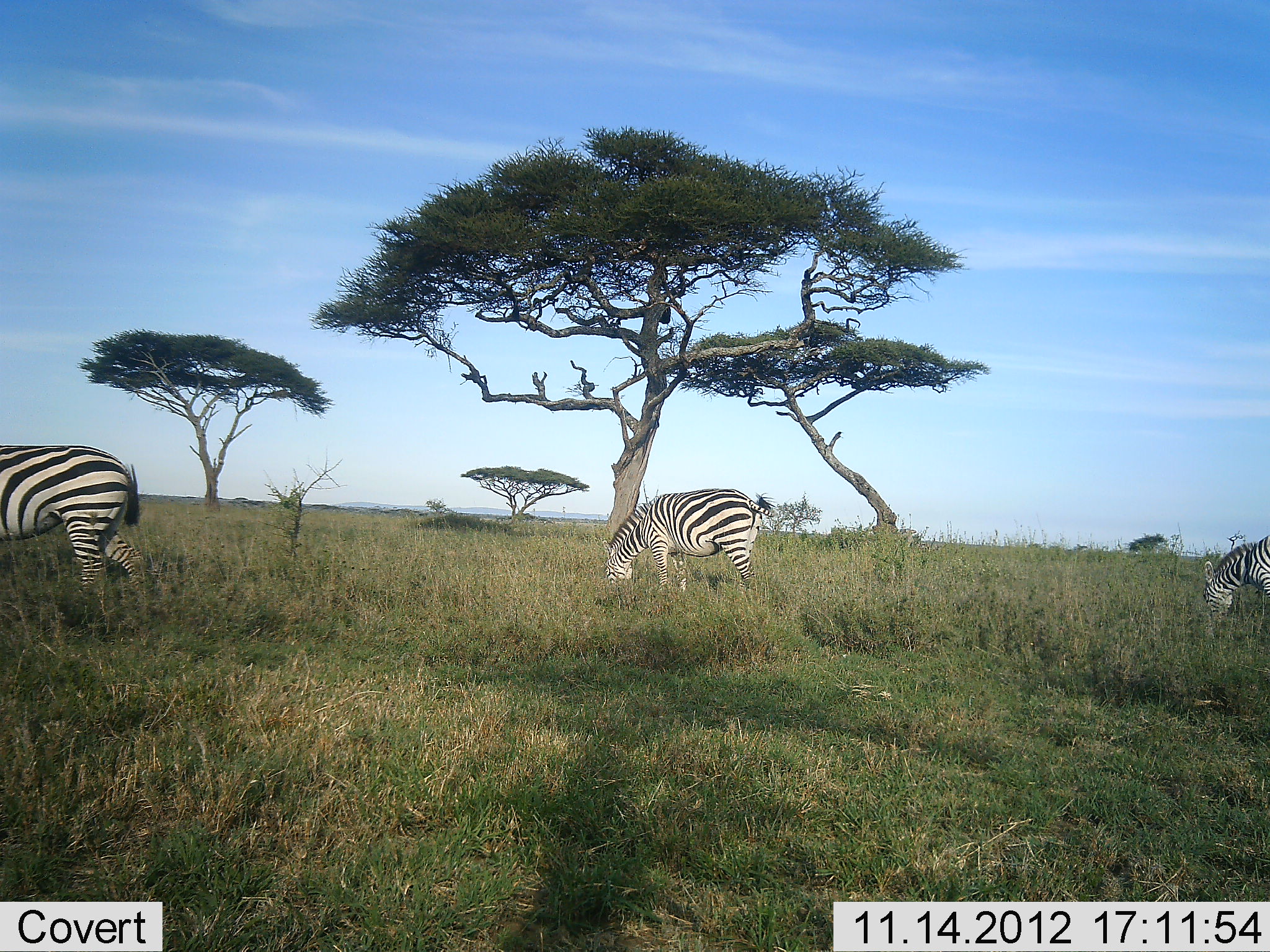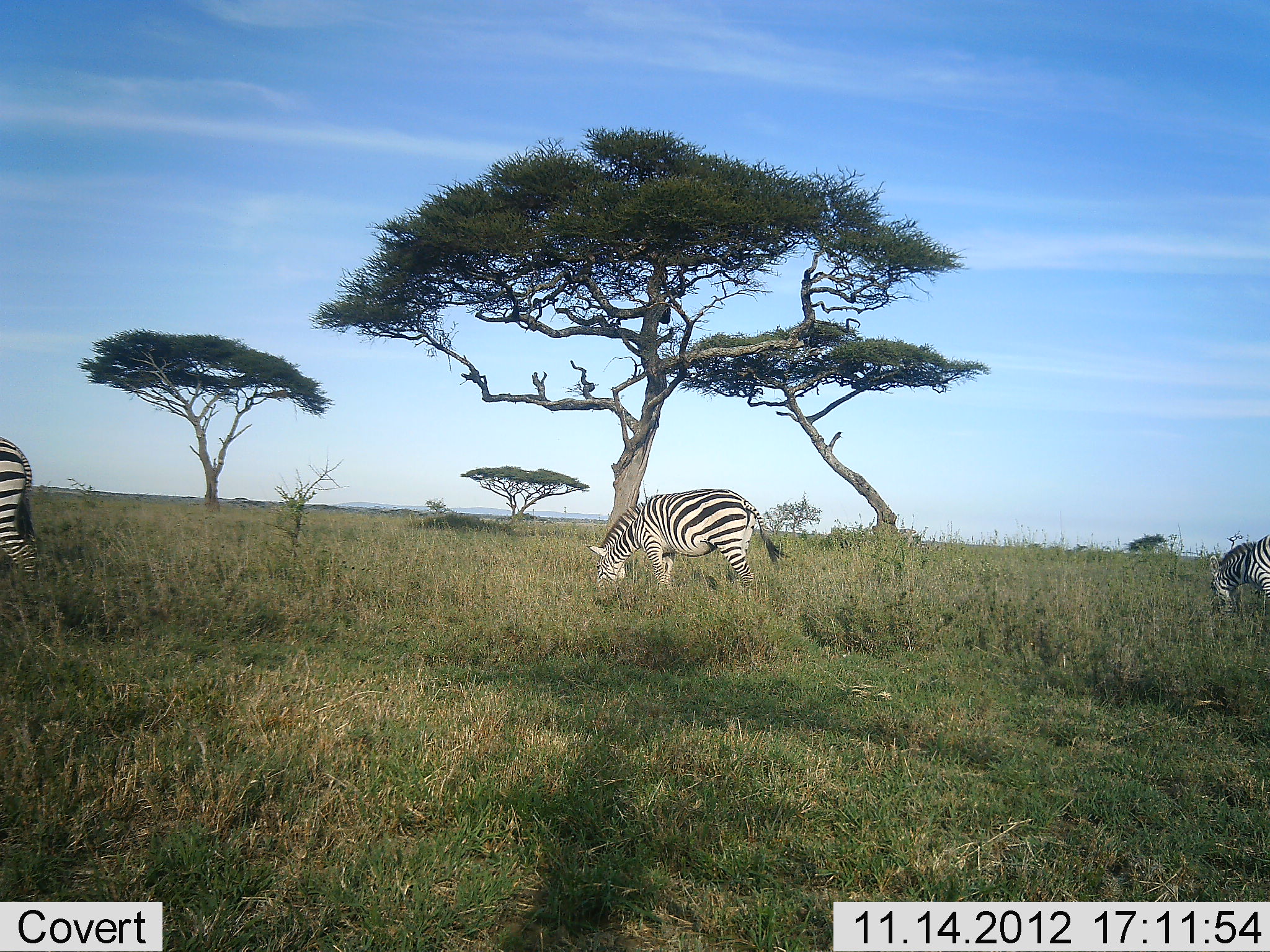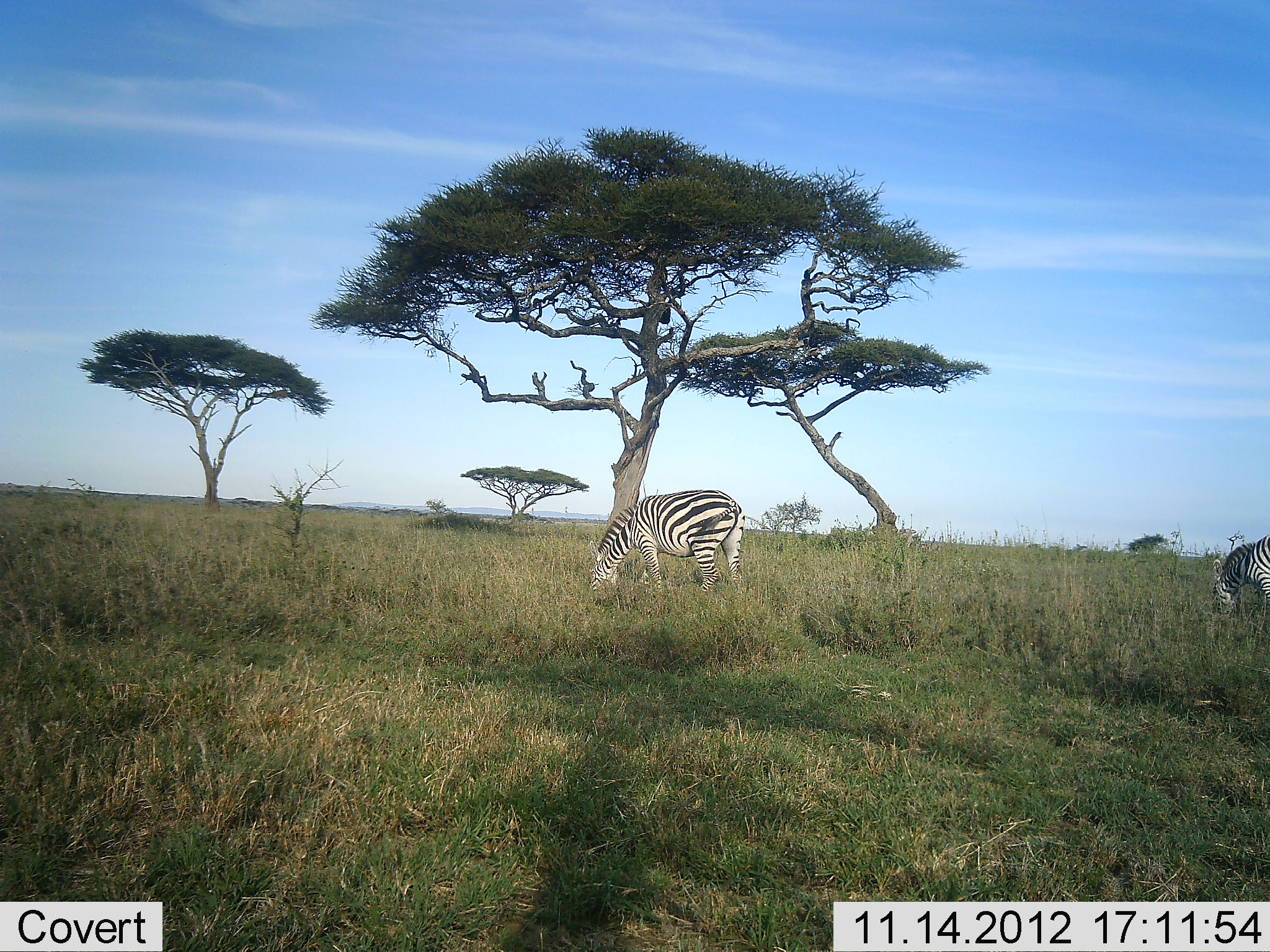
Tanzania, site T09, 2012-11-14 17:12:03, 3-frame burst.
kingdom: Animalia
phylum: Chordata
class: Mammalia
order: Perissodactyla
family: Equidae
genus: Equus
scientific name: Equus quagga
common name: plains zebra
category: zebra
Zebra (plains zebra) (Equus quagga), count 3. Behavior (volunteer vote fractions): standing 30%, resting 0%, moving 60%, interacting 0%. Young present (vote fraction): 0%. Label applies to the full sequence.